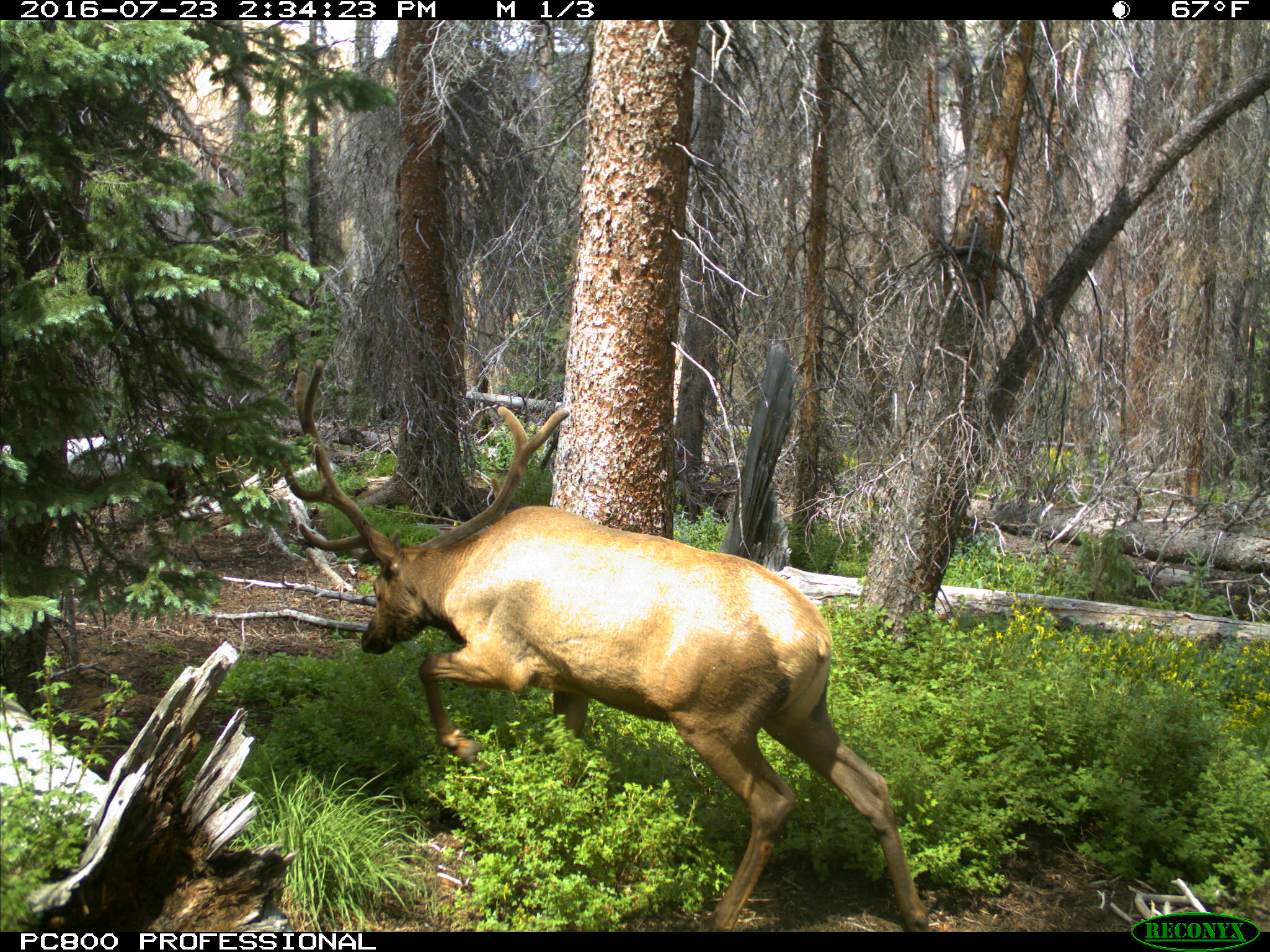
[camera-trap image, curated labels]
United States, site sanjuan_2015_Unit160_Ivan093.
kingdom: Animalia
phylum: Chordata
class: Mammalia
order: Artiodactyla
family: Cervidae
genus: Cervus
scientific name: Cervus elaphus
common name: red deer